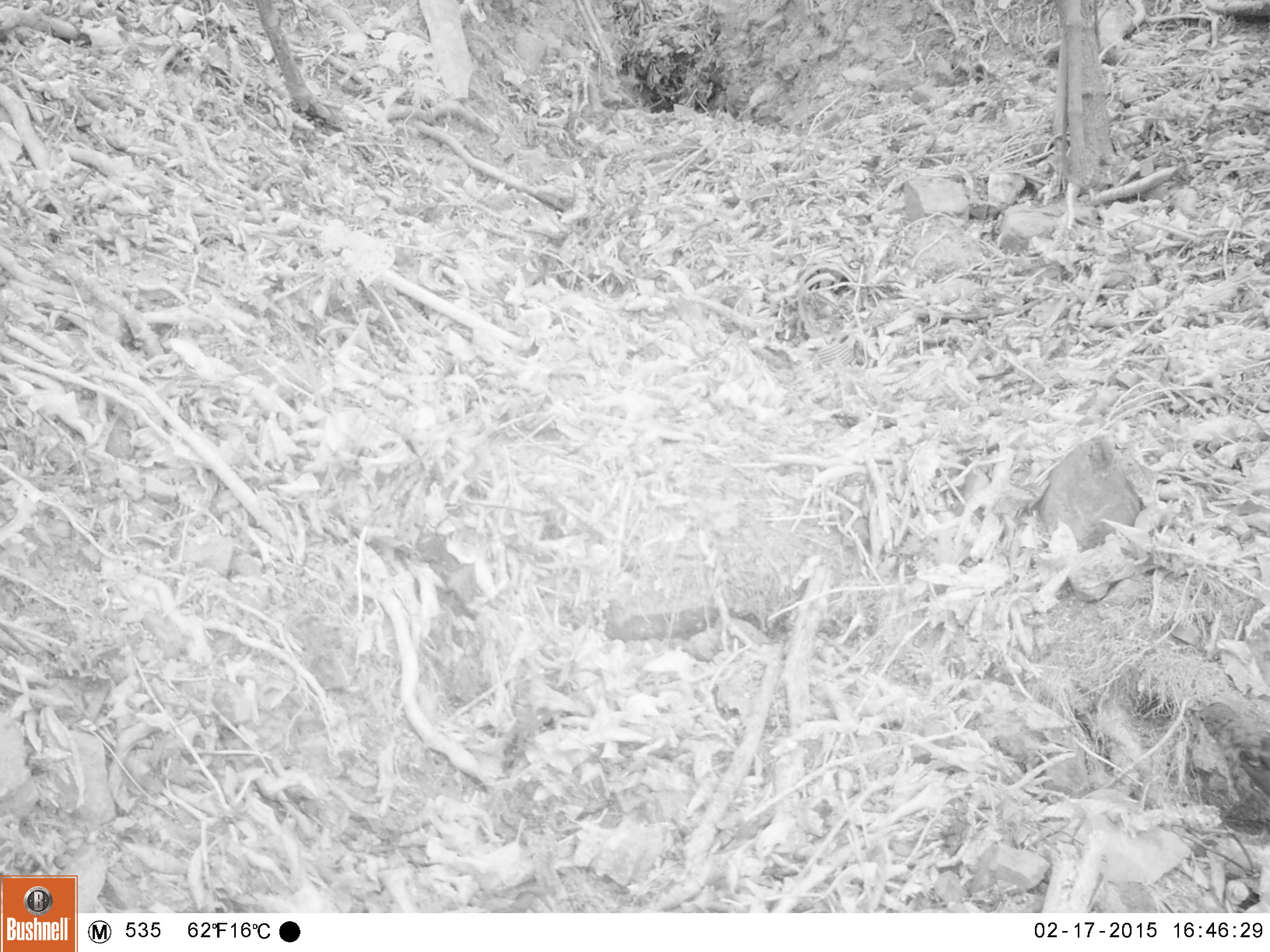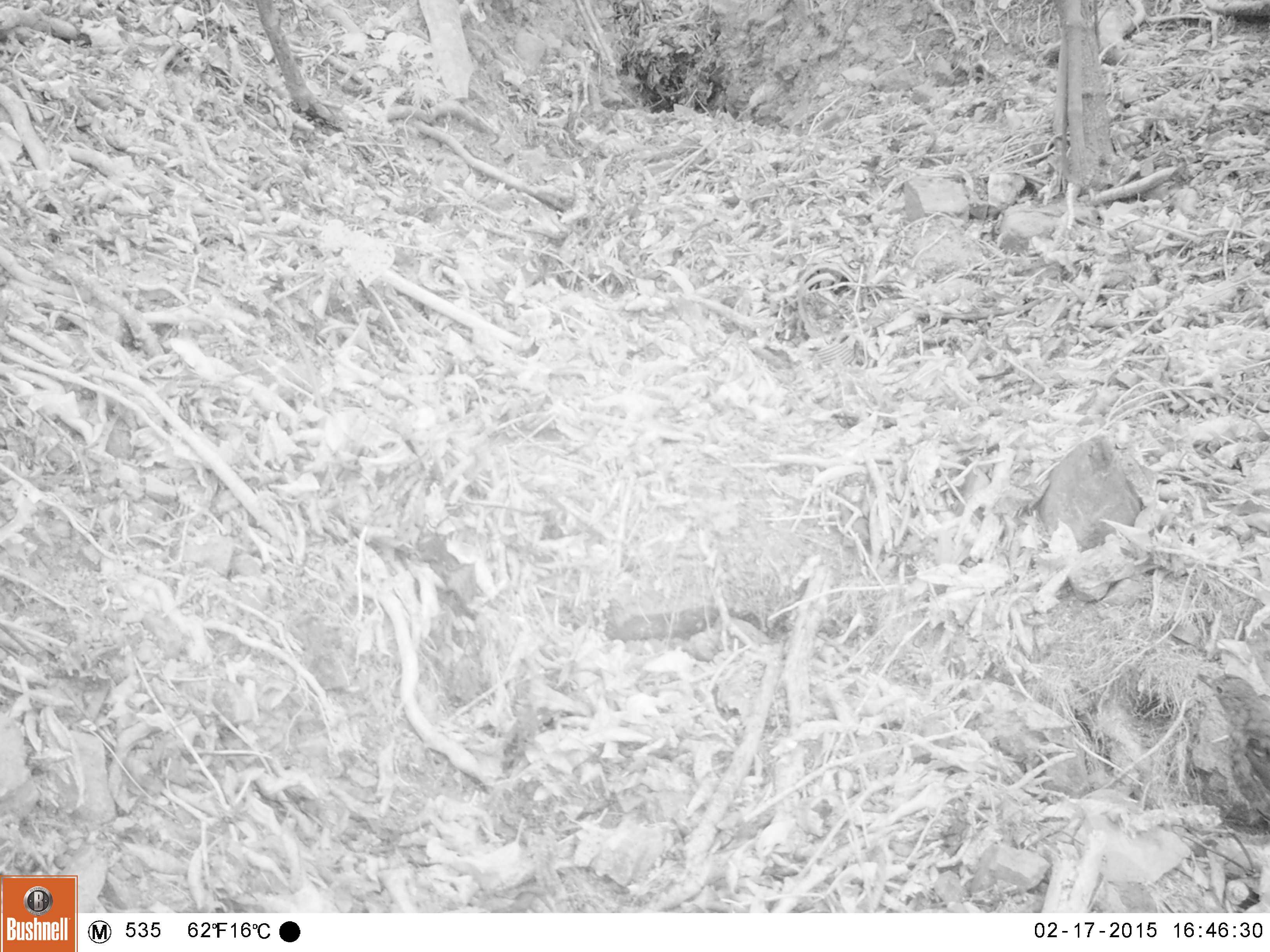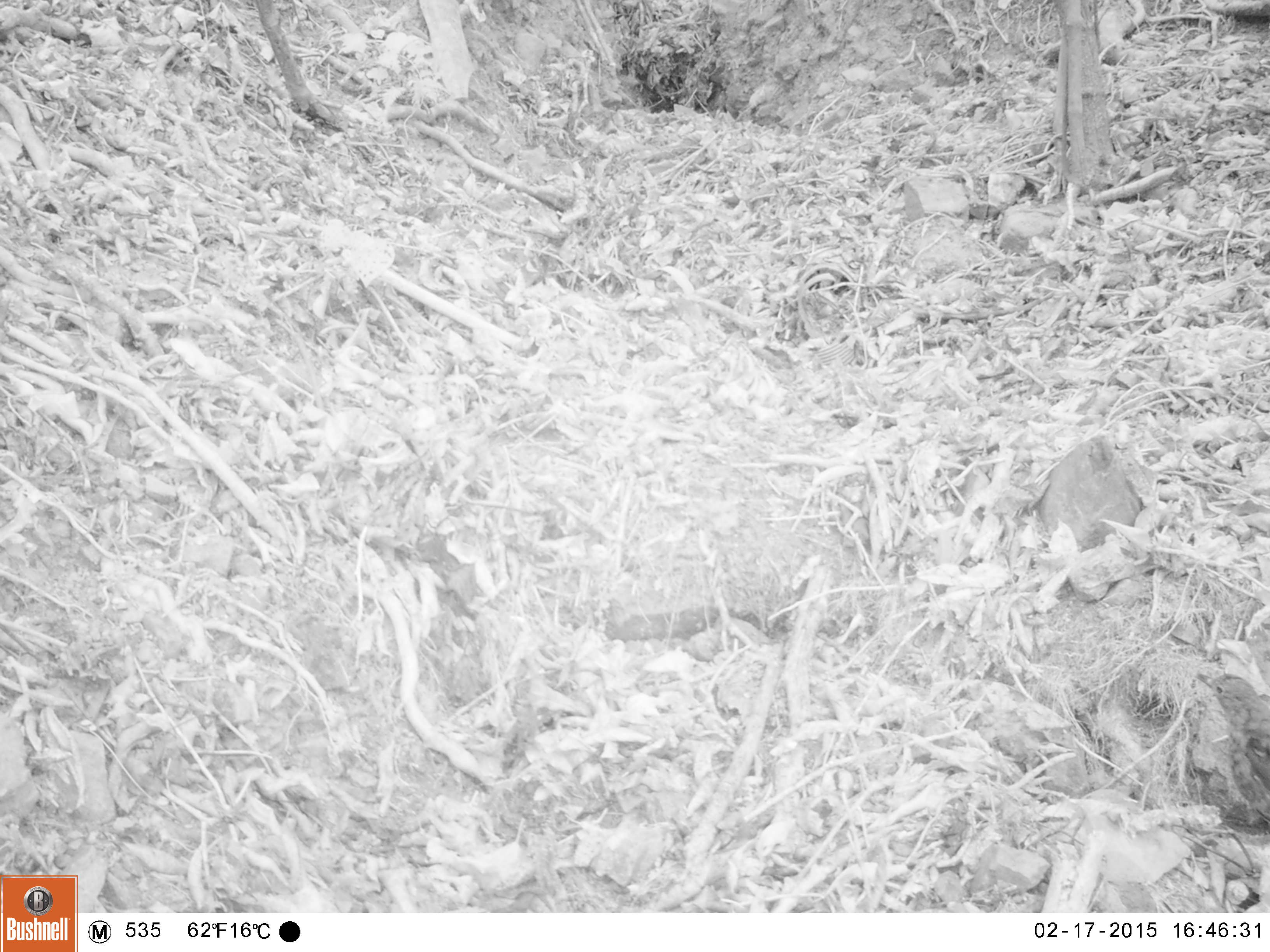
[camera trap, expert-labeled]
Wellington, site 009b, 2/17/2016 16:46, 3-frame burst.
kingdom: Animalia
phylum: Chordata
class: Aves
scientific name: Aves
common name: bird